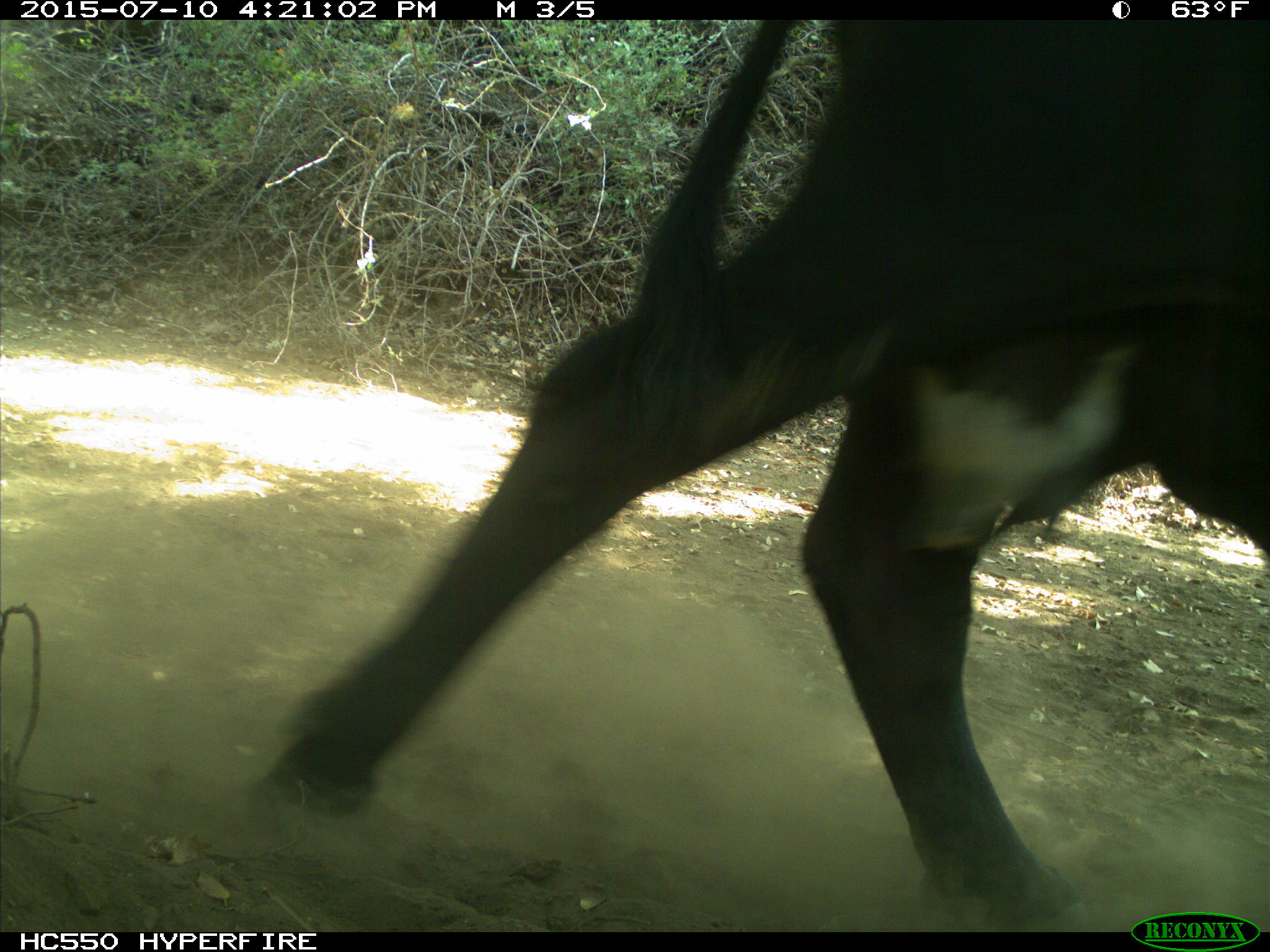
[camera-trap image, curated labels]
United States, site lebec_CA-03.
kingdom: Animalia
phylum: Chordata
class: Mammalia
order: Artiodactyla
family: Bovidae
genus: Bos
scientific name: Bos taurus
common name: domestic cow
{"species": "Bos taurus (domestic cow)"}